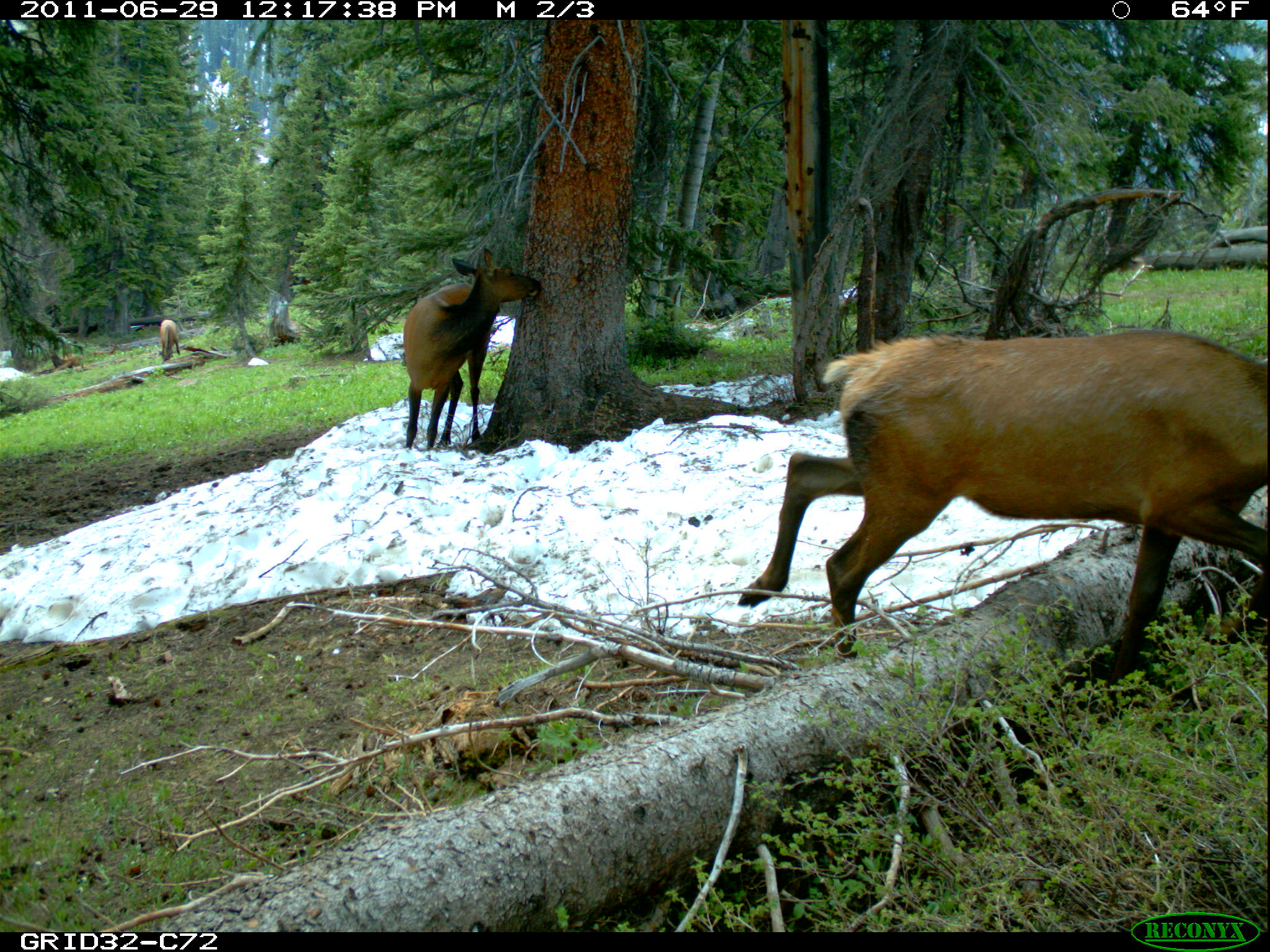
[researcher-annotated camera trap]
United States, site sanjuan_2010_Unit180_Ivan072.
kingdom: Animalia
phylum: Chordata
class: Mammalia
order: Artiodactyla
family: Cervidae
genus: Cervus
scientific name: Cervus elaphus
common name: red deer